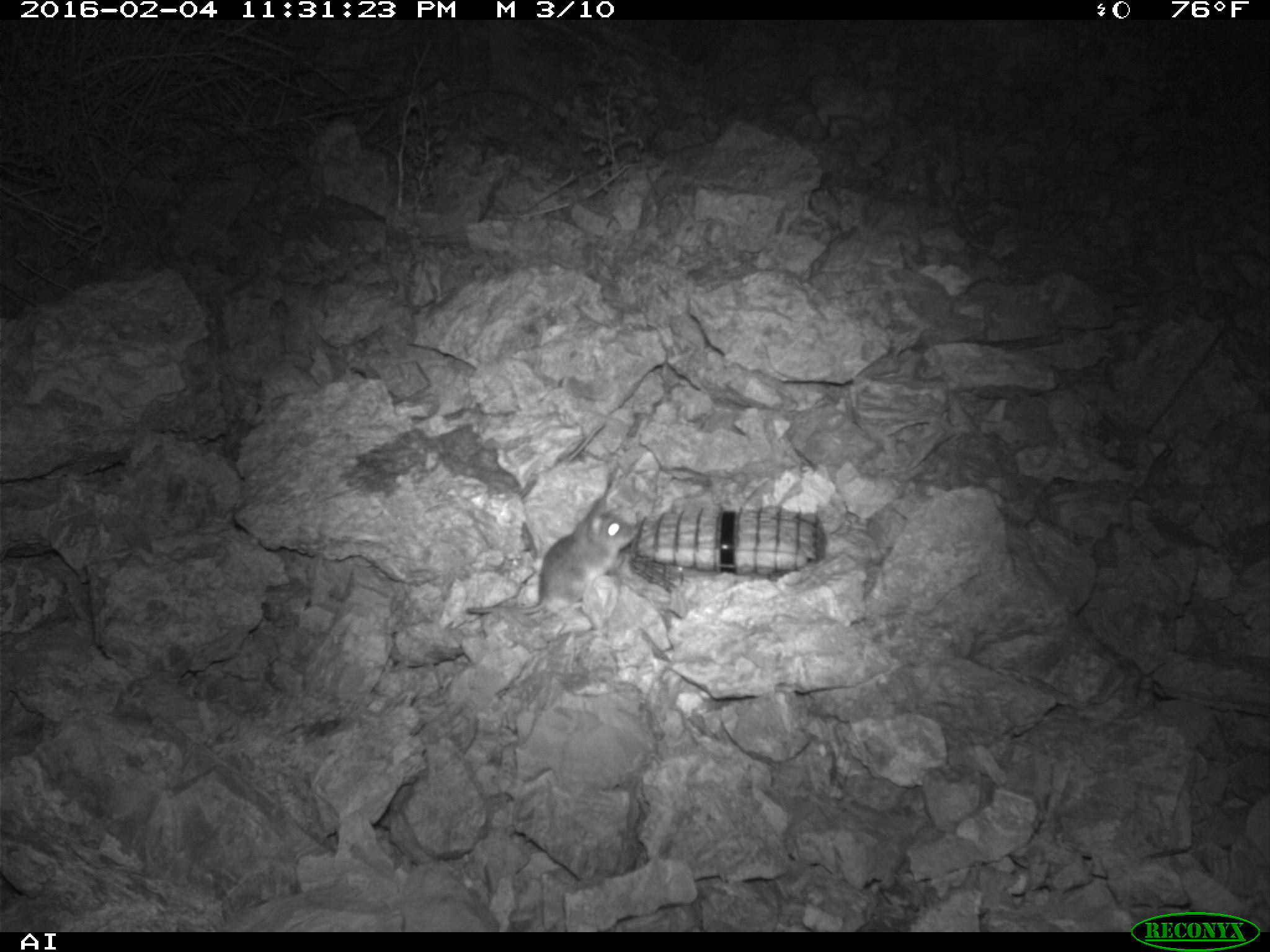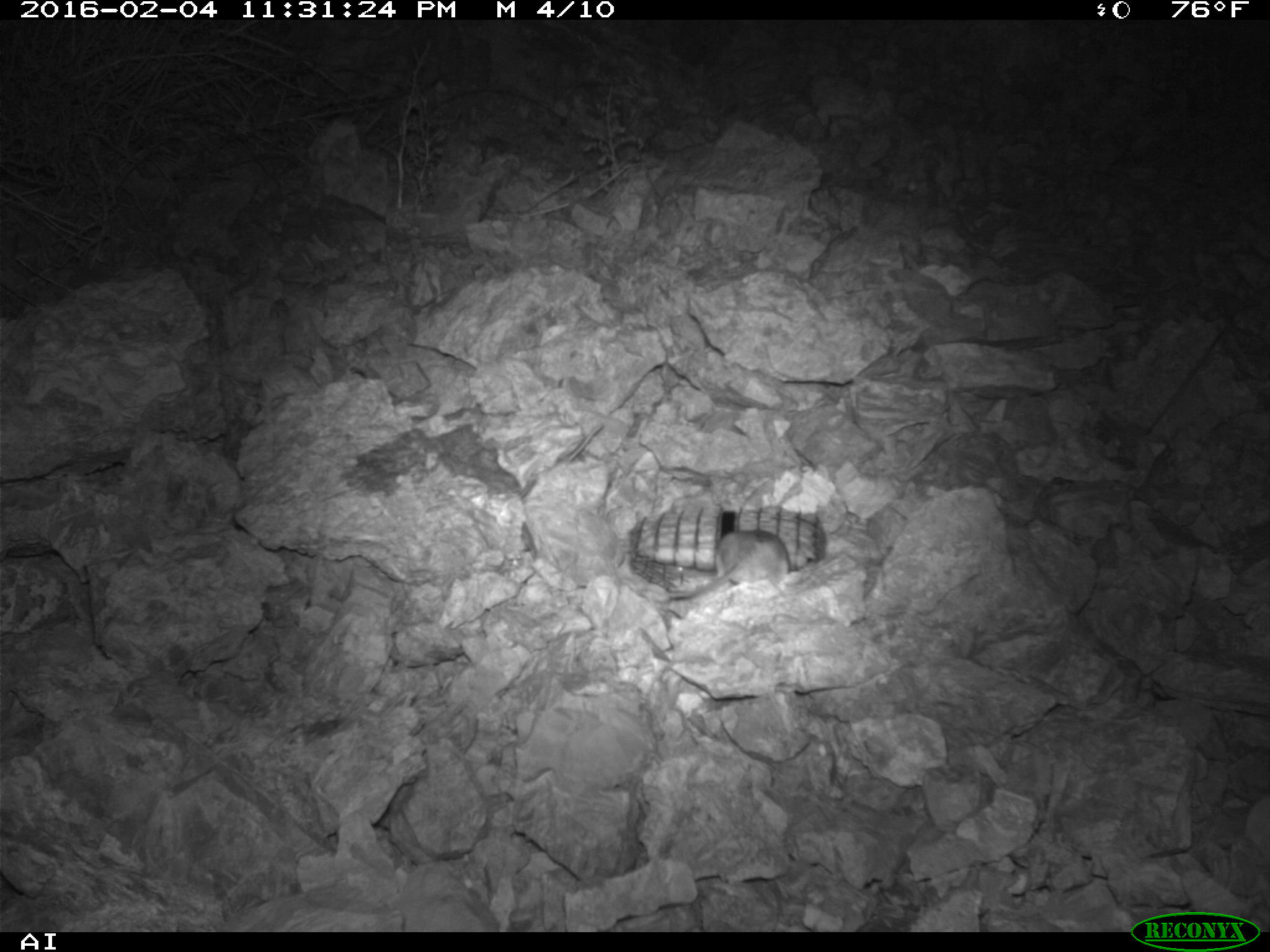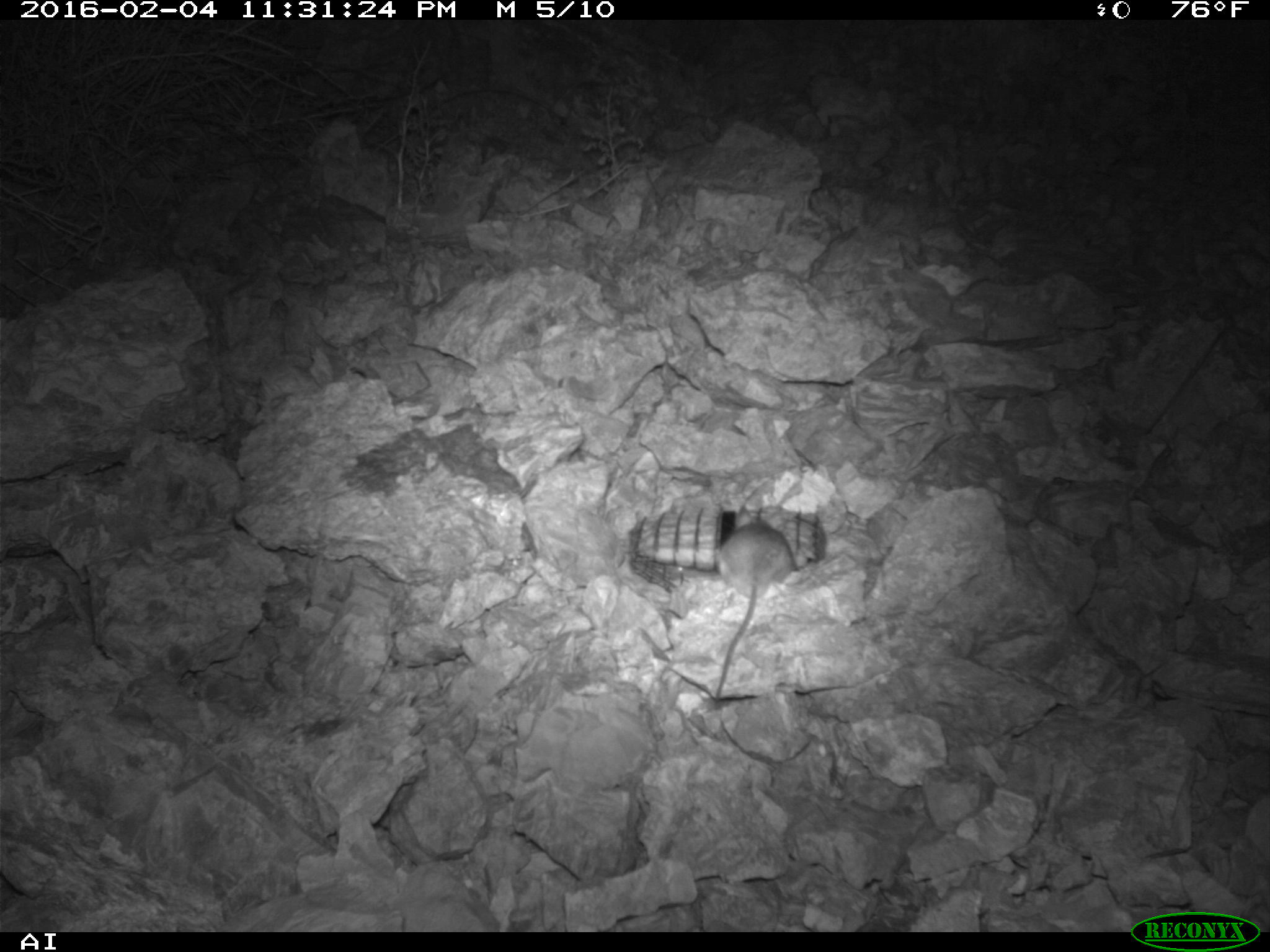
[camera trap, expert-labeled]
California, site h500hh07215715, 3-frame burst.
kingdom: Animalia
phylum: Chordata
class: Mammalia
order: Rodentia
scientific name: Rodentia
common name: rodent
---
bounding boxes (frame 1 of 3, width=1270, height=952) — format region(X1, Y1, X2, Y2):
rodent: region(464, 496, 639, 617)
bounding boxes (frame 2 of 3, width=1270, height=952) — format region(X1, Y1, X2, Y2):
rodent: region(668, 529, 789, 599)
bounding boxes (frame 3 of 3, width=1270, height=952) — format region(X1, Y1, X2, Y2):
rodent: region(713, 505, 796, 705)